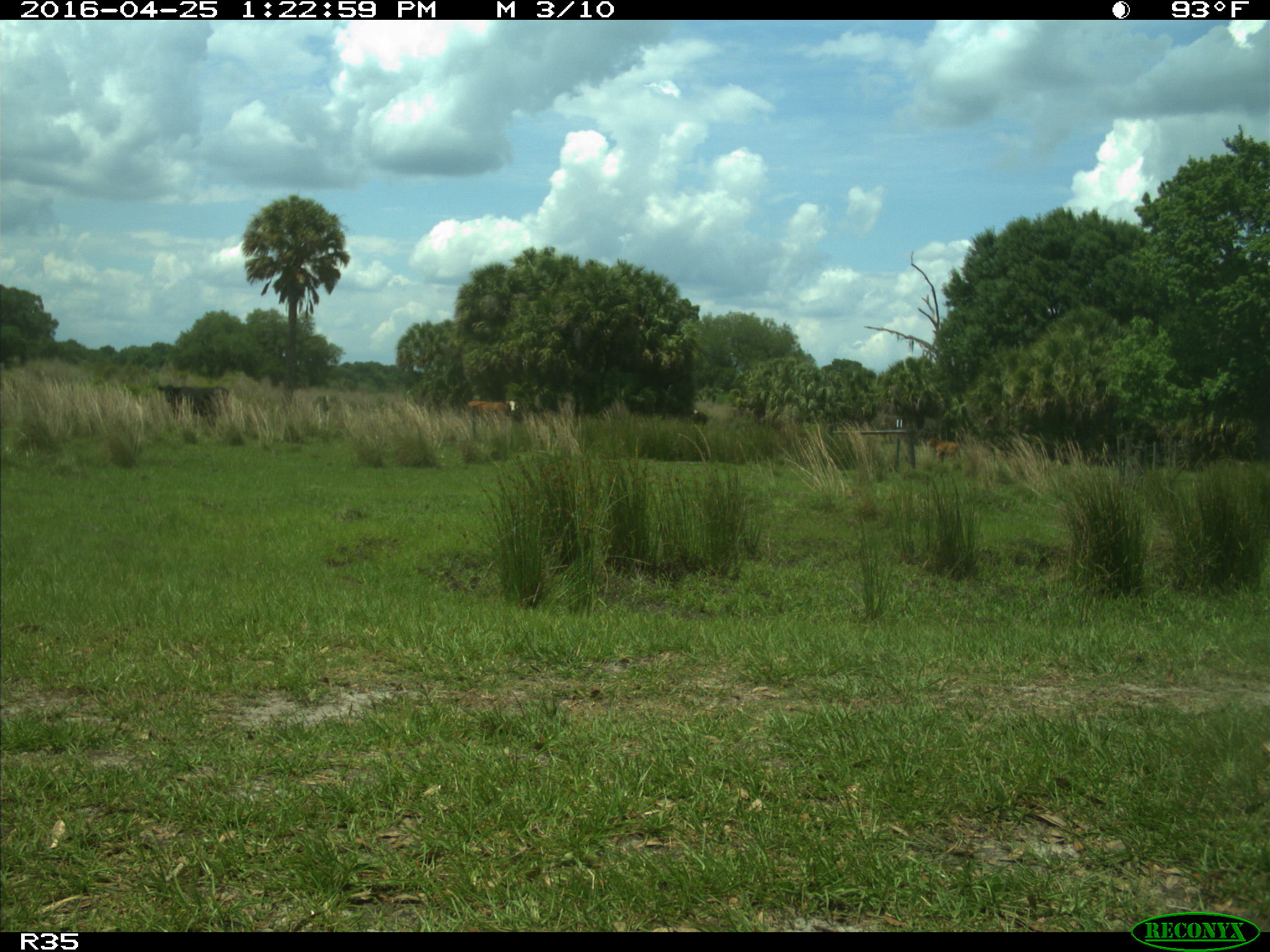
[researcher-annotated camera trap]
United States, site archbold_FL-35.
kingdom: Animalia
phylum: Chordata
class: Mammalia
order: Artiodactyla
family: Bovidae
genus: Bos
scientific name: Bos taurus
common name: domestic cow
Bos taurus (domestic cow).